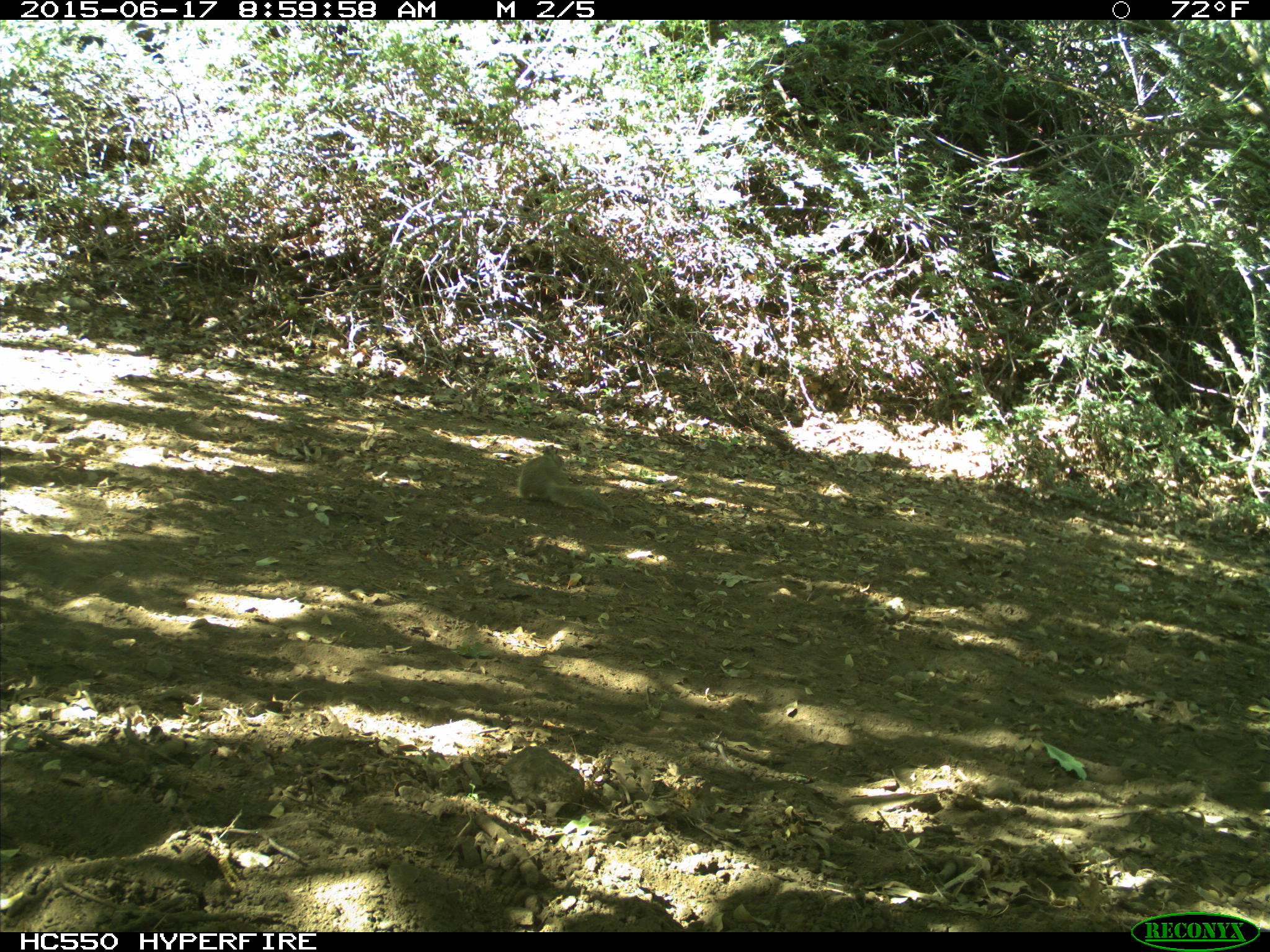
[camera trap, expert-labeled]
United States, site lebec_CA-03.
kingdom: Animalia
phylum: Chordata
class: Mammalia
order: Rodentia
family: Sciuridae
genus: Otospermophilus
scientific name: Otospermophilus beecheyi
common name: california ground squirrel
Otospermophilus beecheyi (california ground squirrel).